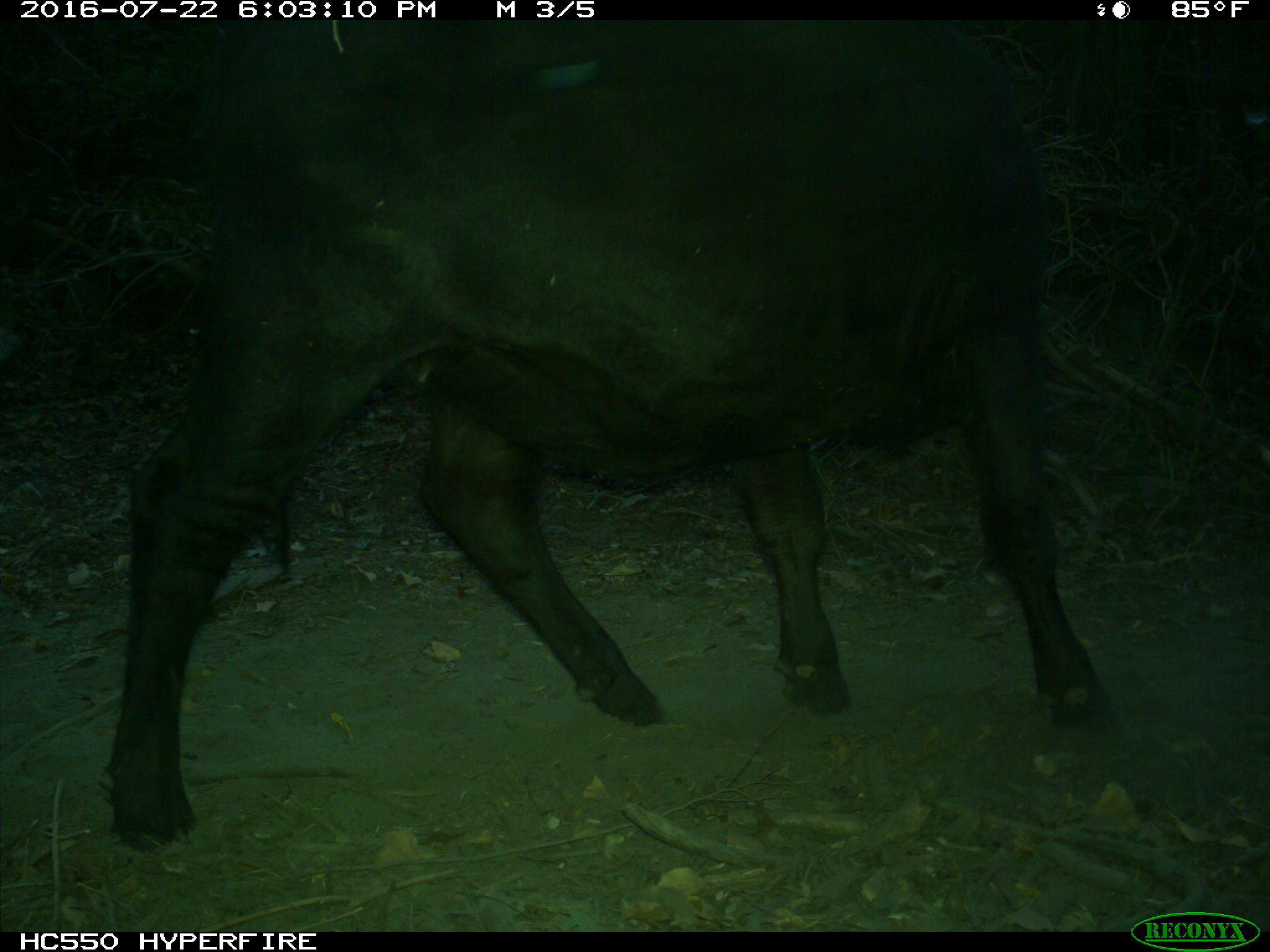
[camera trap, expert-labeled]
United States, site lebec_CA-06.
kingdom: Animalia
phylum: Chordata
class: Mammalia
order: Artiodactyla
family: Bovidae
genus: Bos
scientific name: Bos taurus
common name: domestic cow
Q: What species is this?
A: Bos taurus (domestic cow).